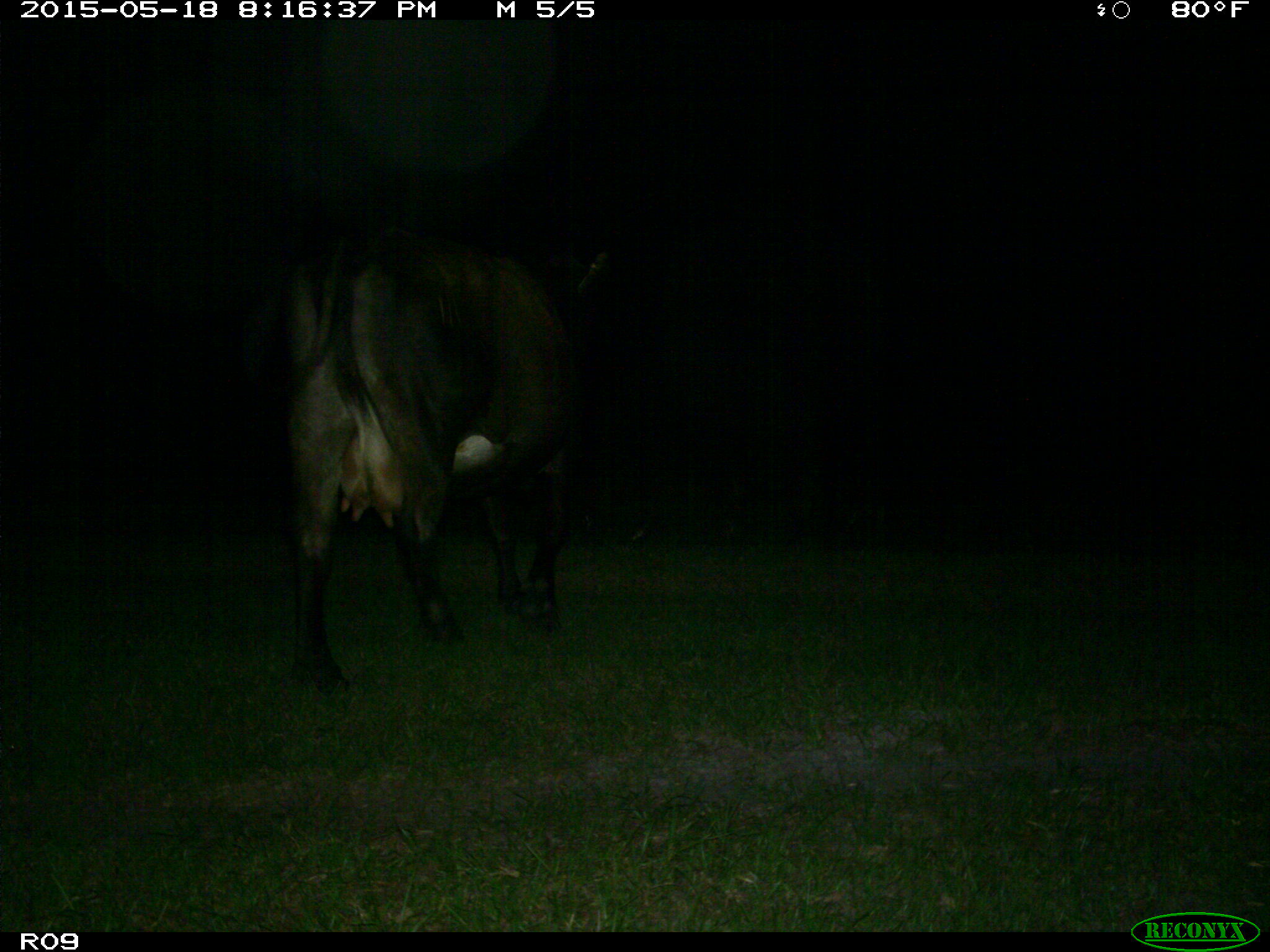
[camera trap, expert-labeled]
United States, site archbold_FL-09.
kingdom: Animalia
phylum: Chordata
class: Mammalia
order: Artiodactyla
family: Bovidae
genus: Bos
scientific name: Bos taurus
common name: domestic cow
Bos taurus (domestic cow).